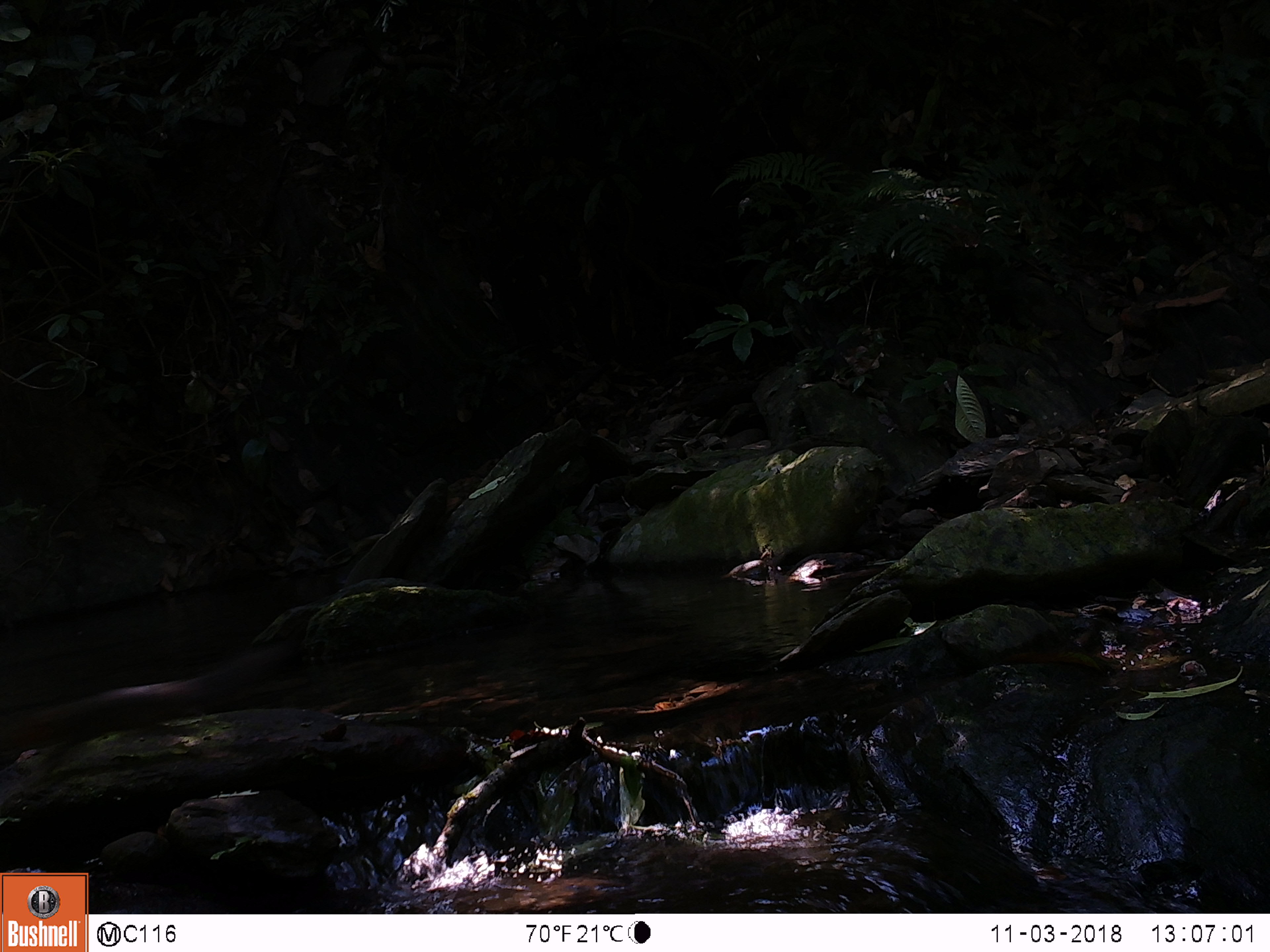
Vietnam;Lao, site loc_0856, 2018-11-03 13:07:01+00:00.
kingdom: Animalia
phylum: Chordata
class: Mammalia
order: Rodentia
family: Sciuridae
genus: Sciurus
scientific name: Sciurus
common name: squirrel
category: unidentified squirrel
Unidentified squirrel (squirrel) (Sciurus). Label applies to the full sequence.